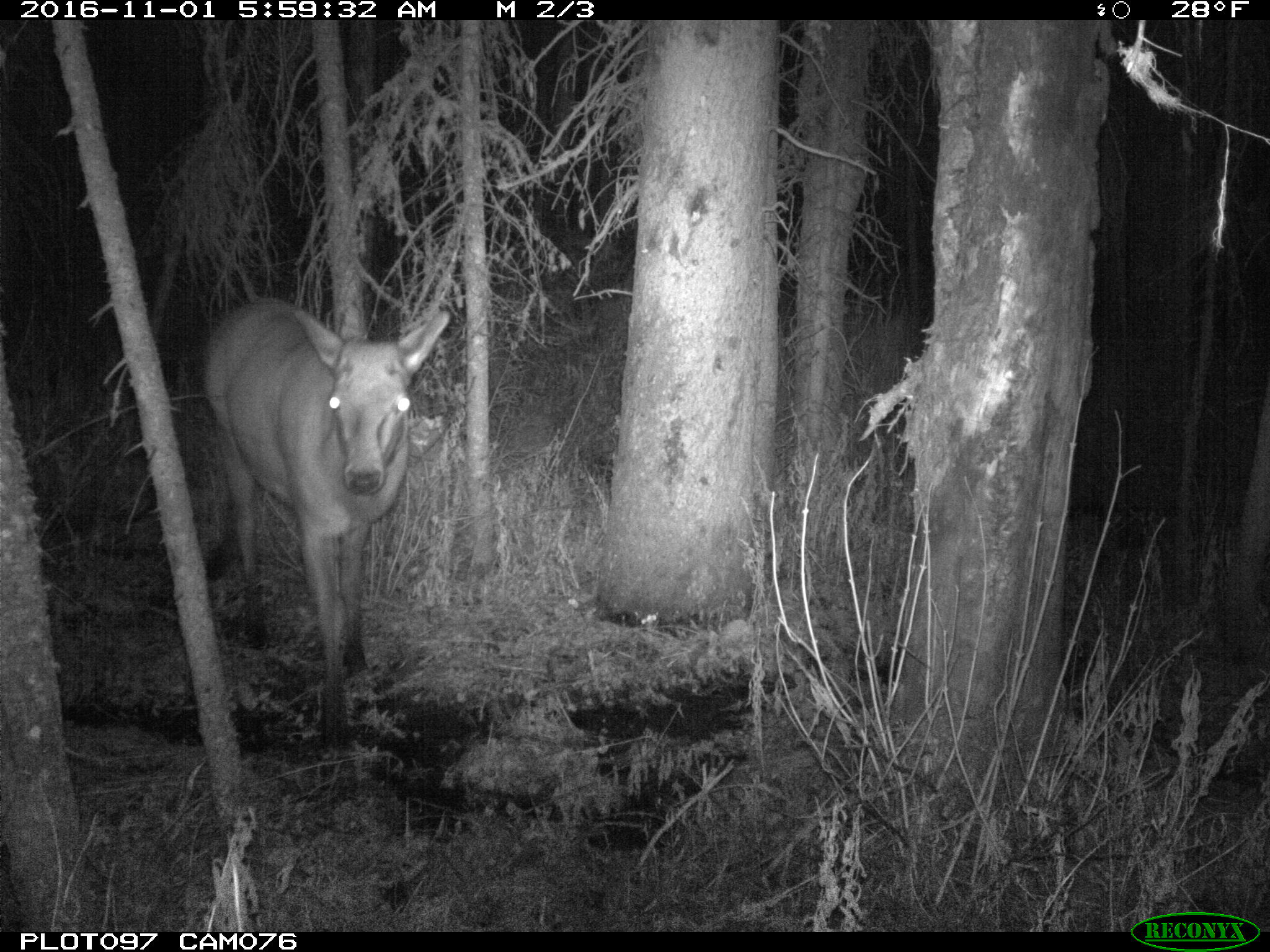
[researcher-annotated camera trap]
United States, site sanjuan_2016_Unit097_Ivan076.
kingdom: Animalia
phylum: Chordata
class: Mammalia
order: Artiodactyla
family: Cervidae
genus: Cervus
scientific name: Cervus elaphus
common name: red deer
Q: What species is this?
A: Cervus elaphus (red deer).